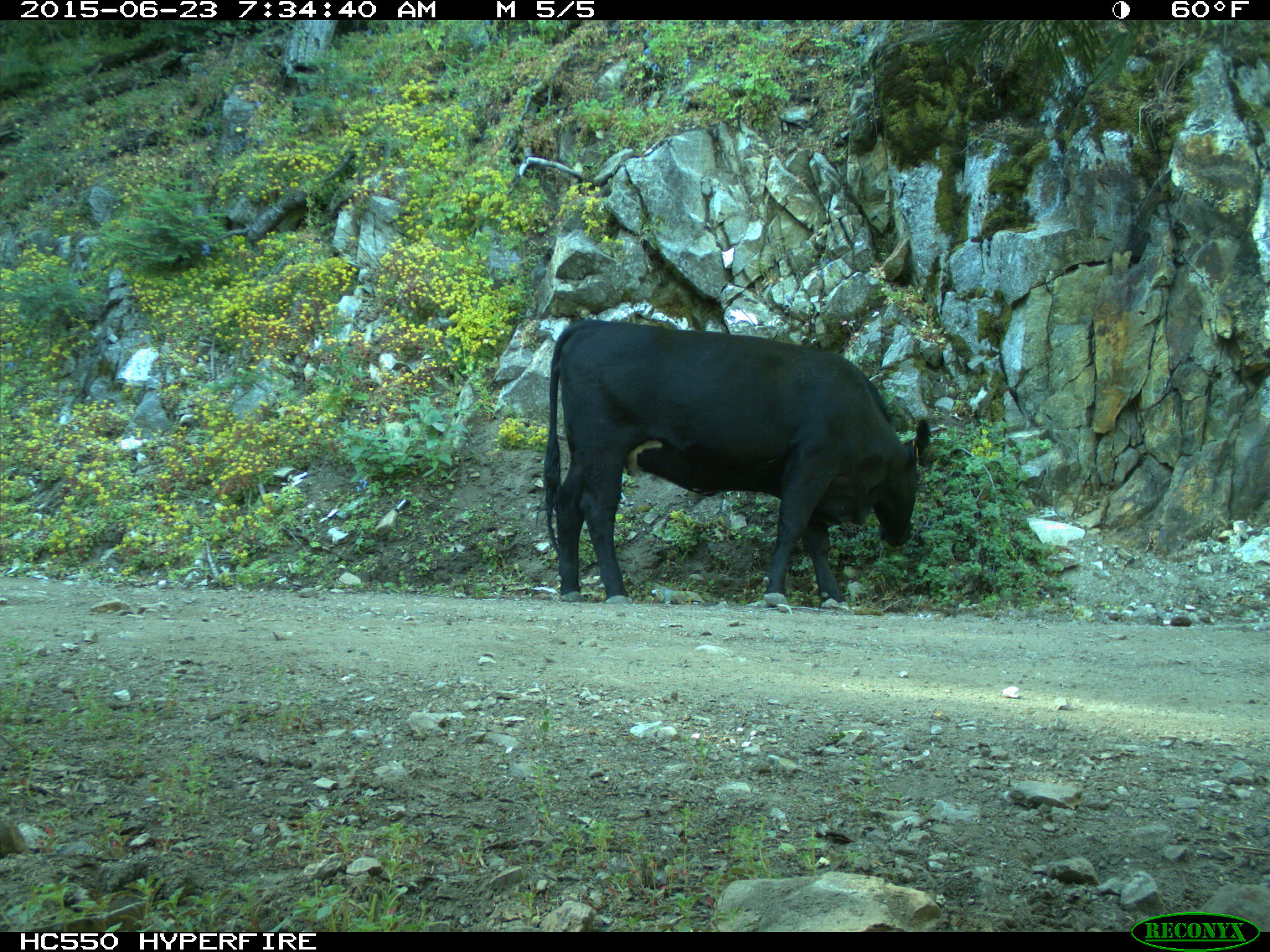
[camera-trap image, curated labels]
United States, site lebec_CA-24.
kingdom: Animalia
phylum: Chordata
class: Mammalia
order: Artiodactyla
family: Bovidae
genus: Bos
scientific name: Bos taurus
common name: domestic cow